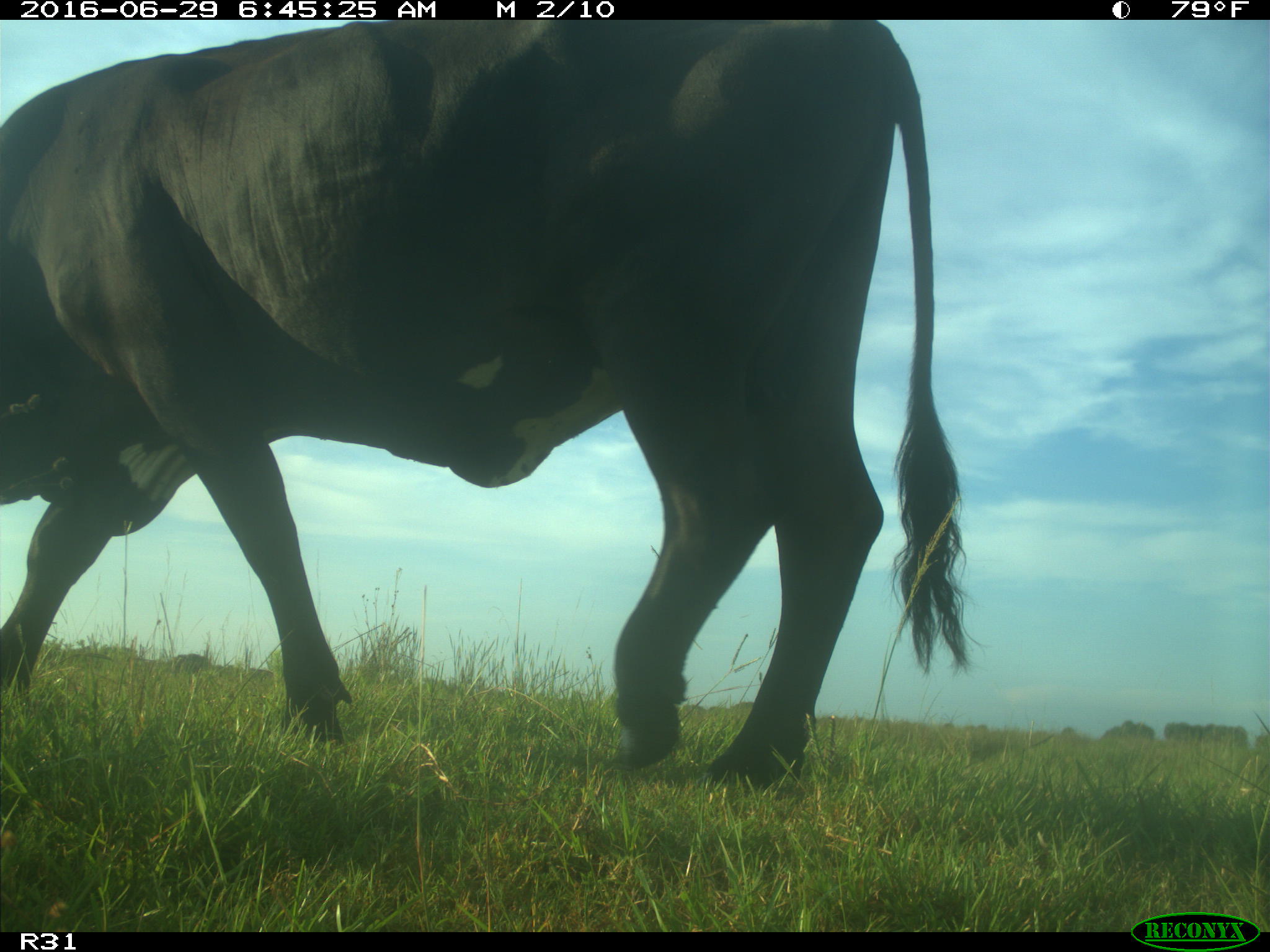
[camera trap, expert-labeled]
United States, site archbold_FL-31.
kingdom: Animalia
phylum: Chordata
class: Mammalia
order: Artiodactyla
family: Bovidae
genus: Bos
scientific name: Bos taurus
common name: domestic cow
Bos taurus (domestic cow).